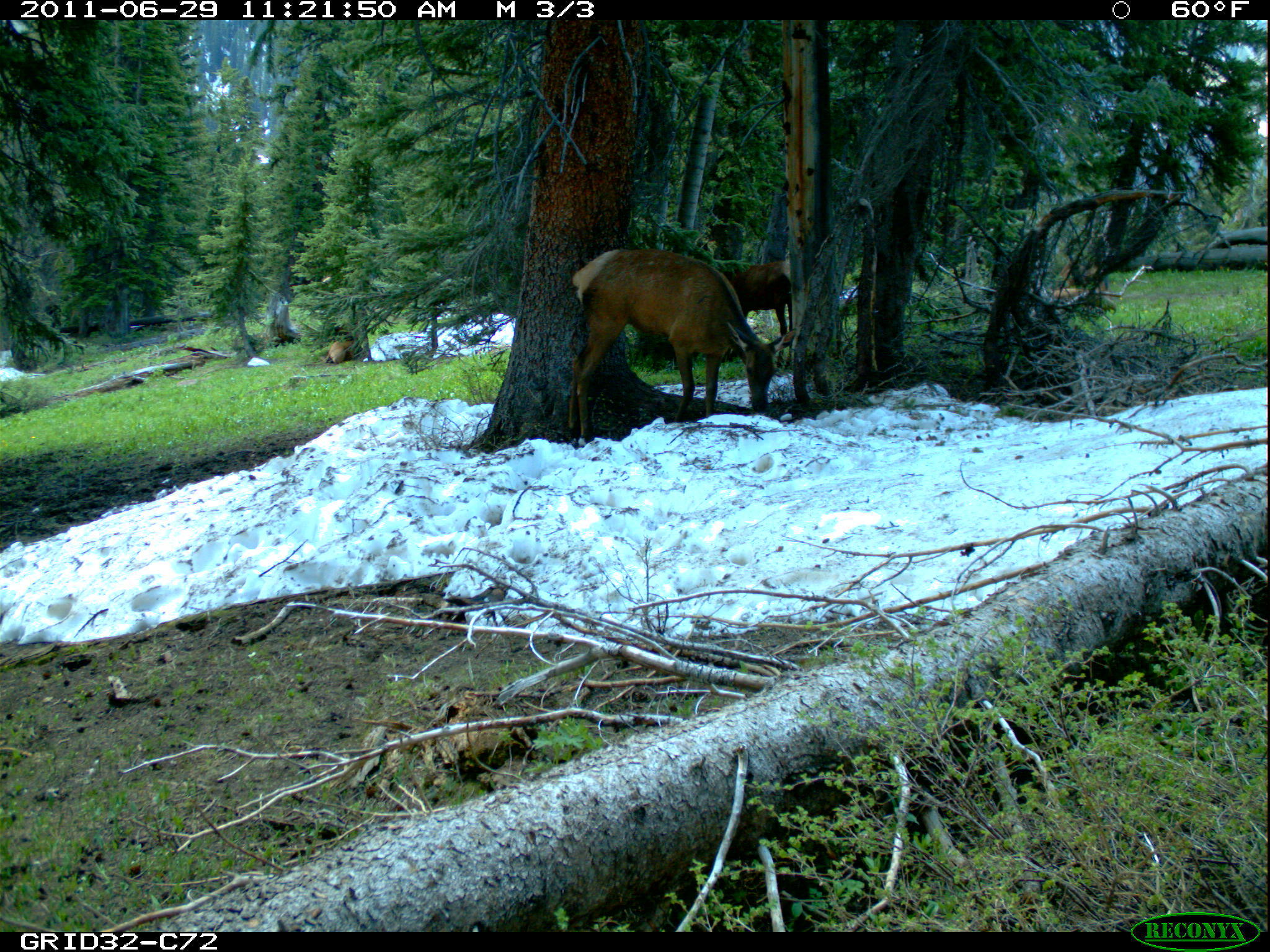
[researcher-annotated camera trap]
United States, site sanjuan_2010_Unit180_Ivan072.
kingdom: Animalia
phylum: Chordata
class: Mammalia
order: Artiodactyla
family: Cervidae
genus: Cervus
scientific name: Cervus elaphus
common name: red deer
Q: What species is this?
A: Cervus elaphus (red deer).